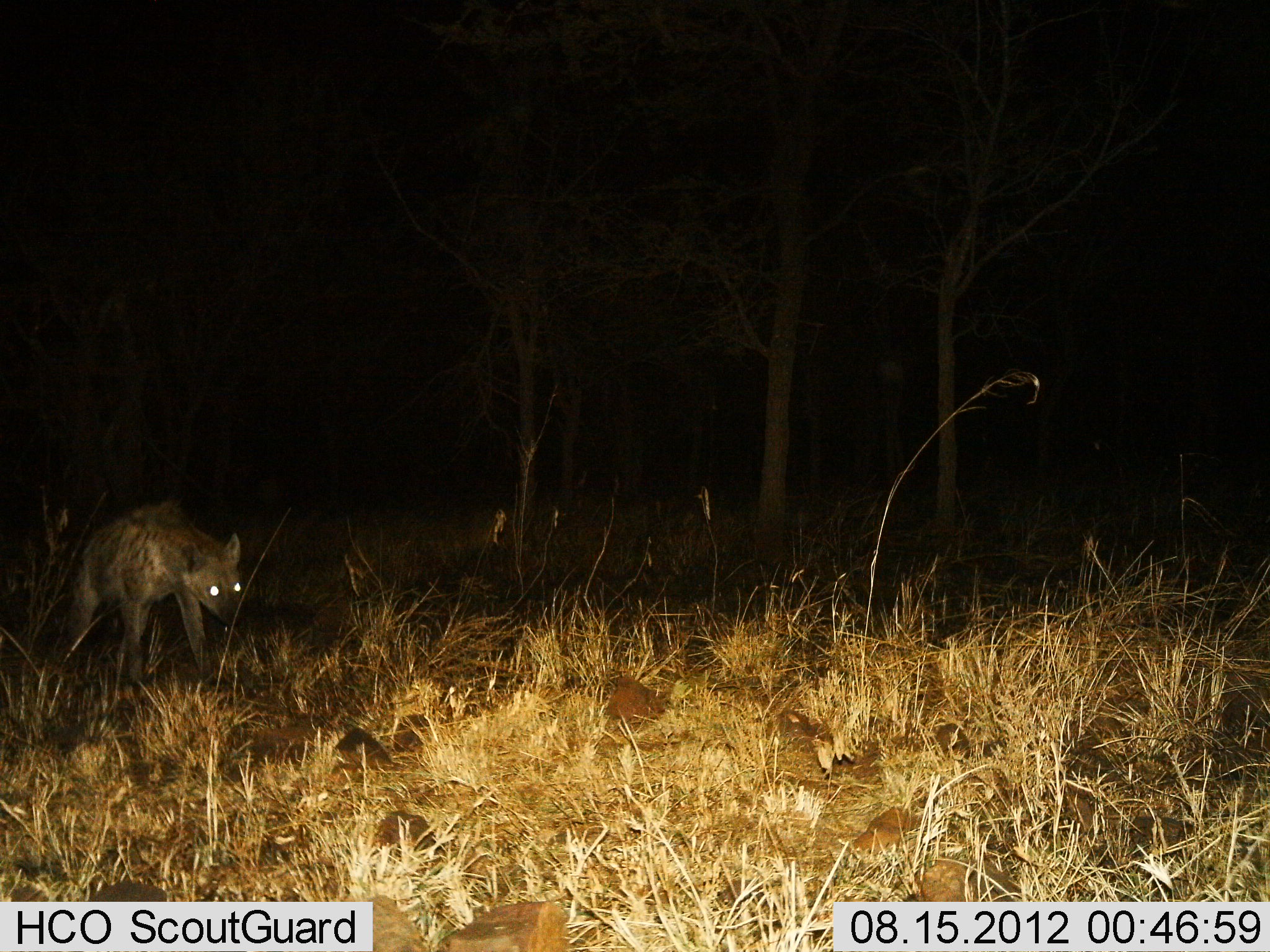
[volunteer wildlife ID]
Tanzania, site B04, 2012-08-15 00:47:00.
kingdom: Animalia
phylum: Chordata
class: Mammalia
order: Carnivora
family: Hyaenidae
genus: Crocuta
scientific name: Crocuta crocuta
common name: spotted hyena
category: hyenaspotted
Hyenaspotted (spotted hyena) (Crocuta crocuta), count 1. Behavior (volunteer vote fractions): standing 0%, resting 0%, moving 100%, interacting 0%. Young present (vote fraction): 0%. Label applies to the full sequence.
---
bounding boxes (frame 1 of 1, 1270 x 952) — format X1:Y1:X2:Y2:
animal: 52:499:246:695